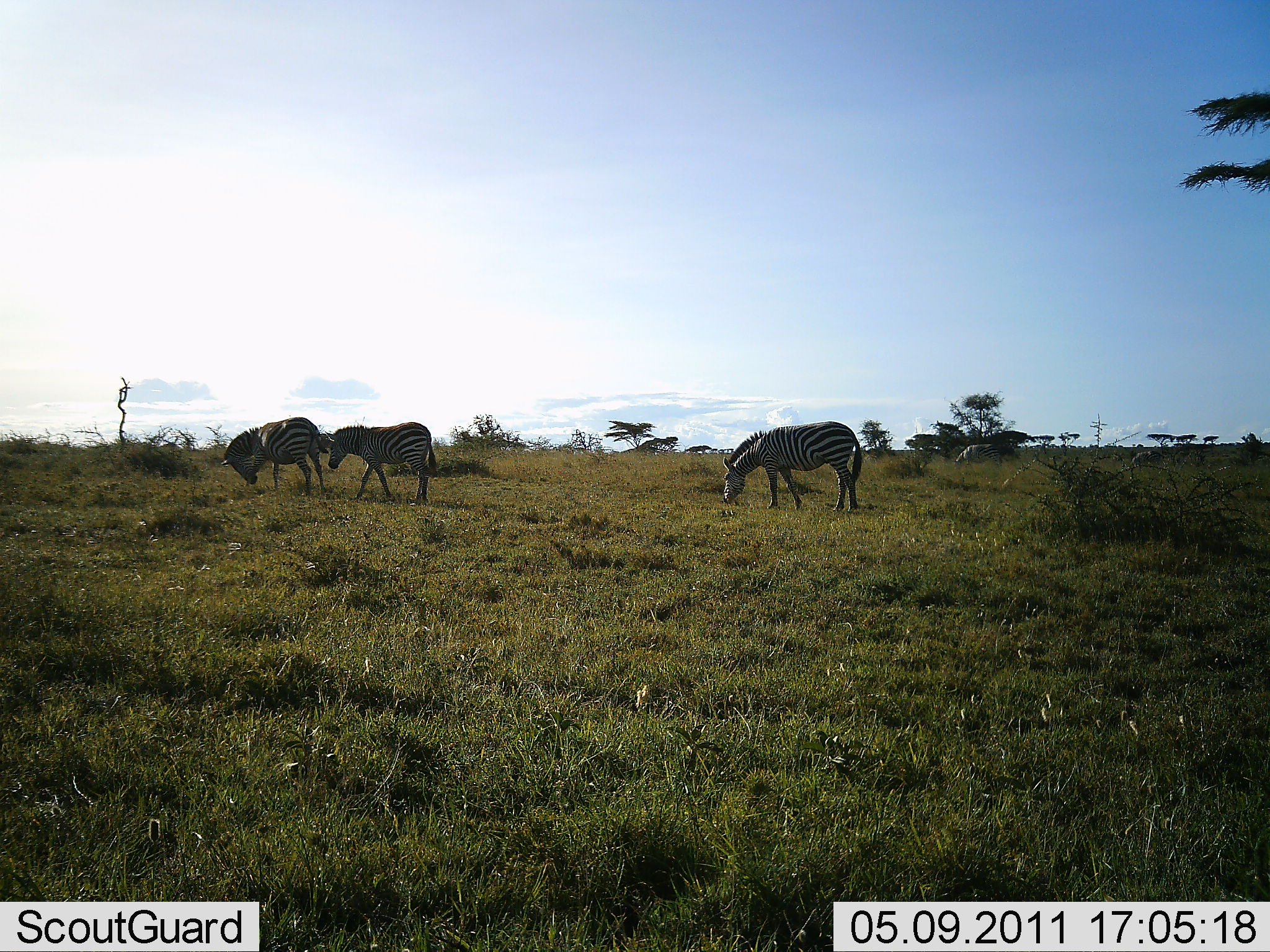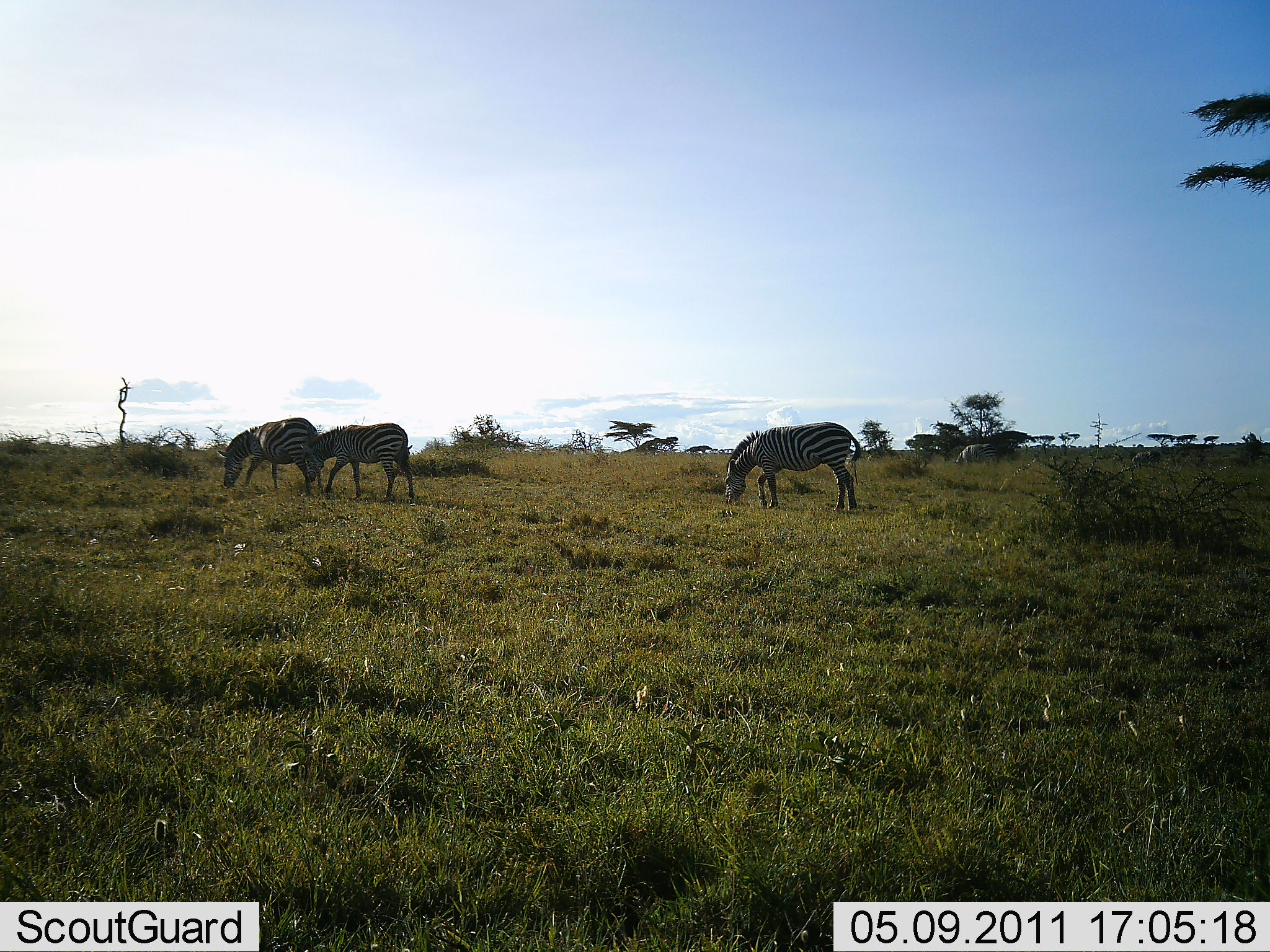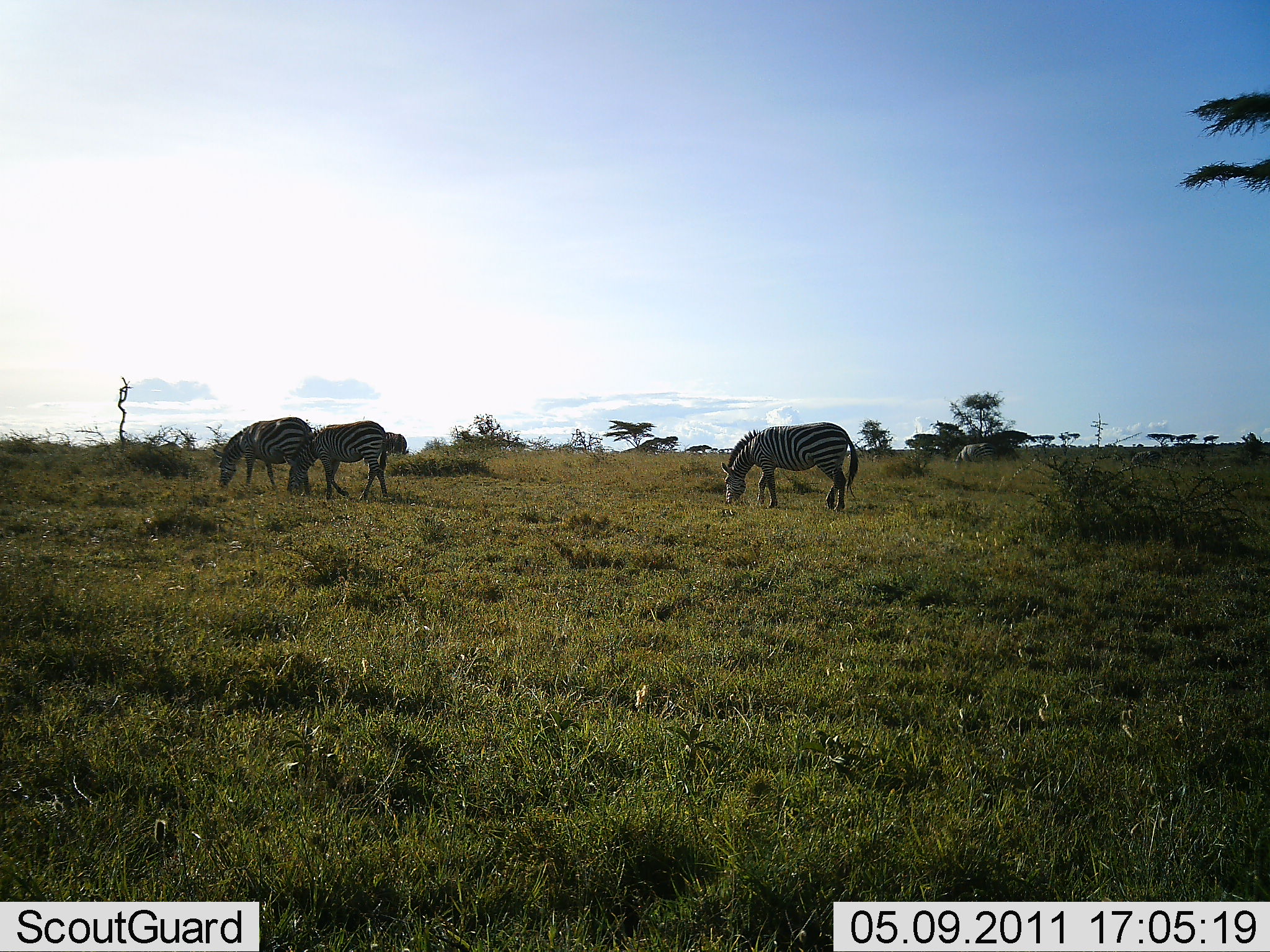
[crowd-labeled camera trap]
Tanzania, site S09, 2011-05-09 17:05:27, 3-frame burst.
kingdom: Animalia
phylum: Chordata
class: Mammalia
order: Perissodactyla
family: Equidae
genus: Equus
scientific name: Equus quagga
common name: plains zebra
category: zebra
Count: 3.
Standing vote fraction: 27%.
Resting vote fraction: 0%.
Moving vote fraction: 27%.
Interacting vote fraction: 0%.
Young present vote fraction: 0%.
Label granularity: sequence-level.